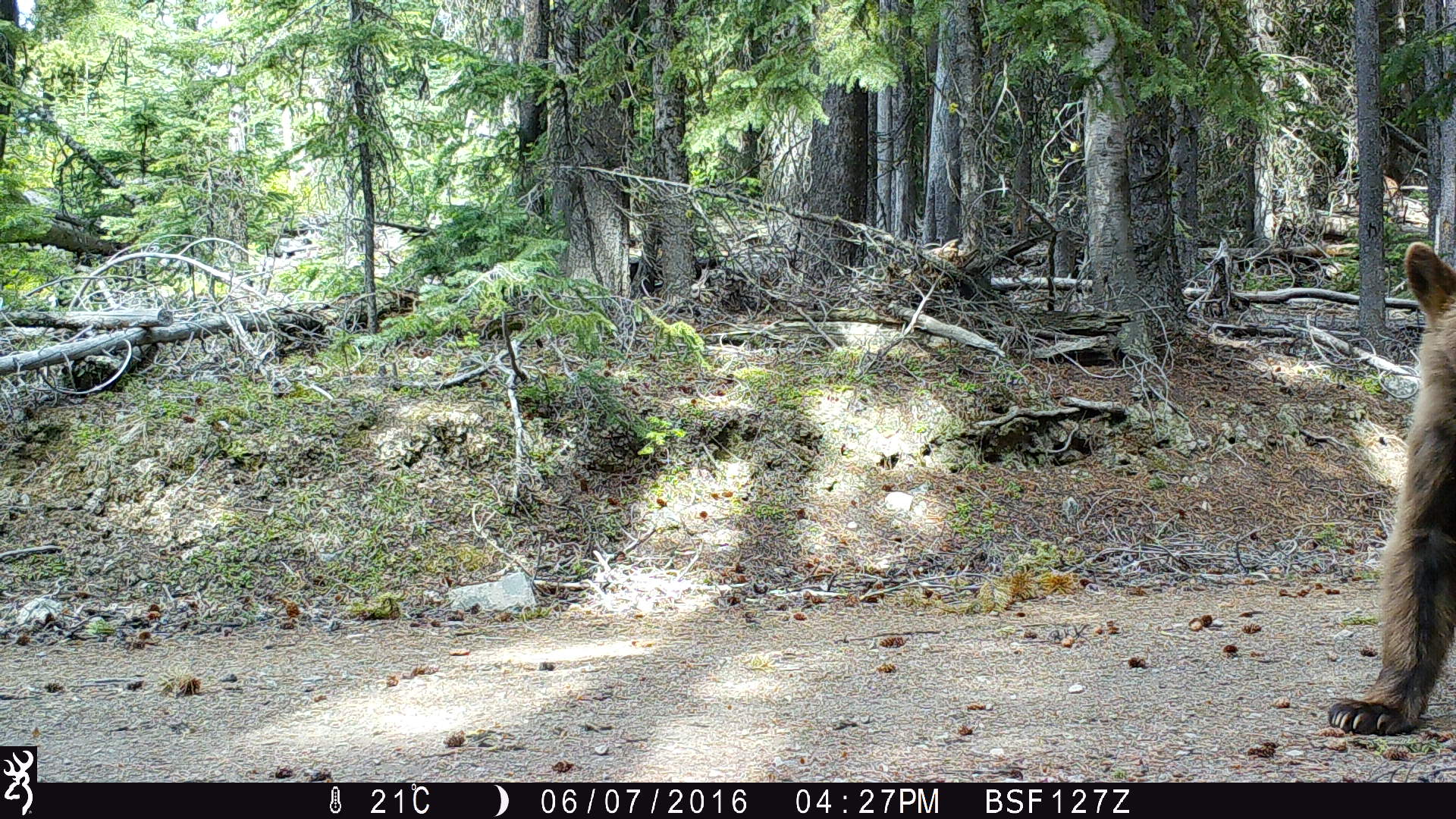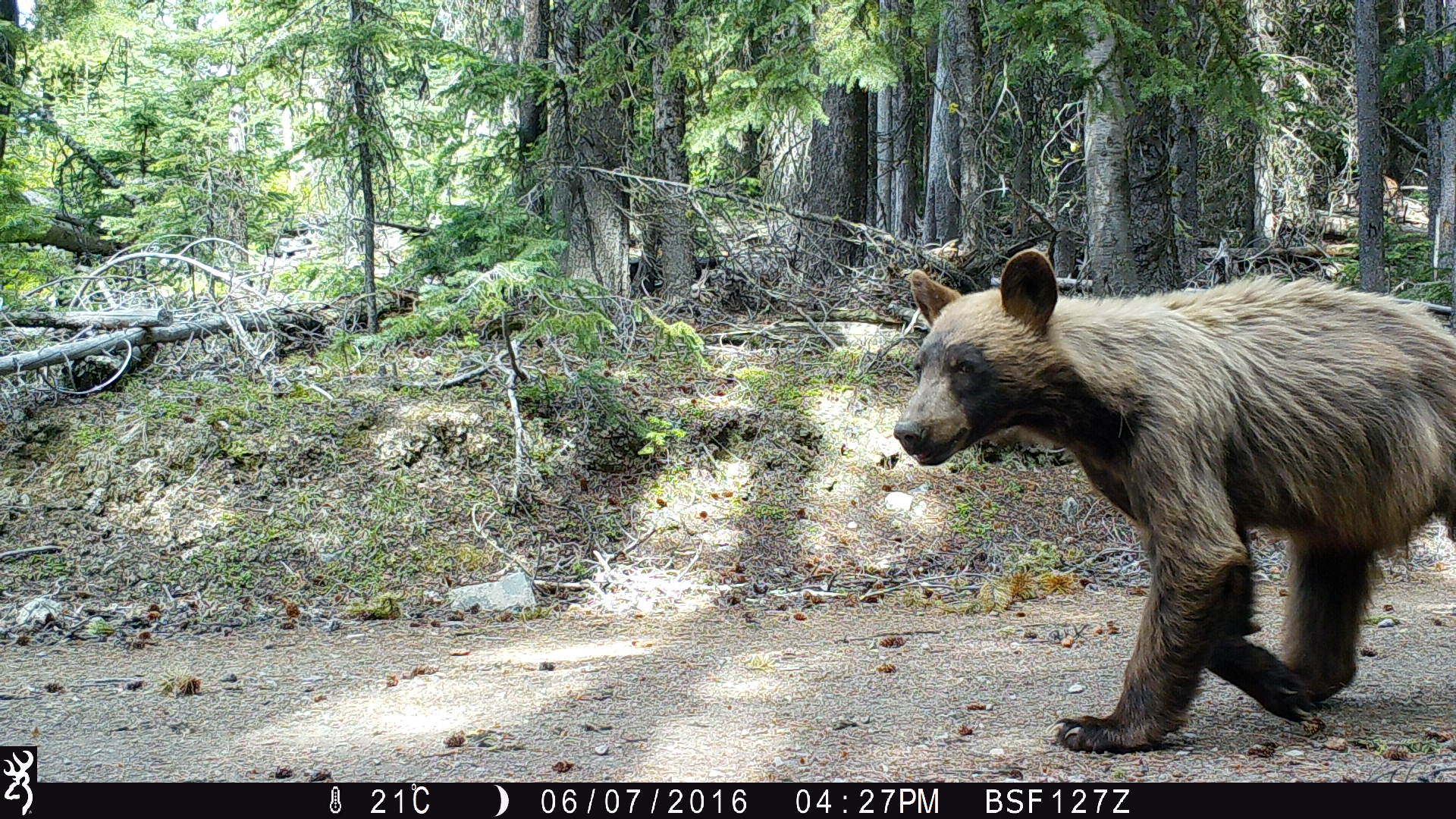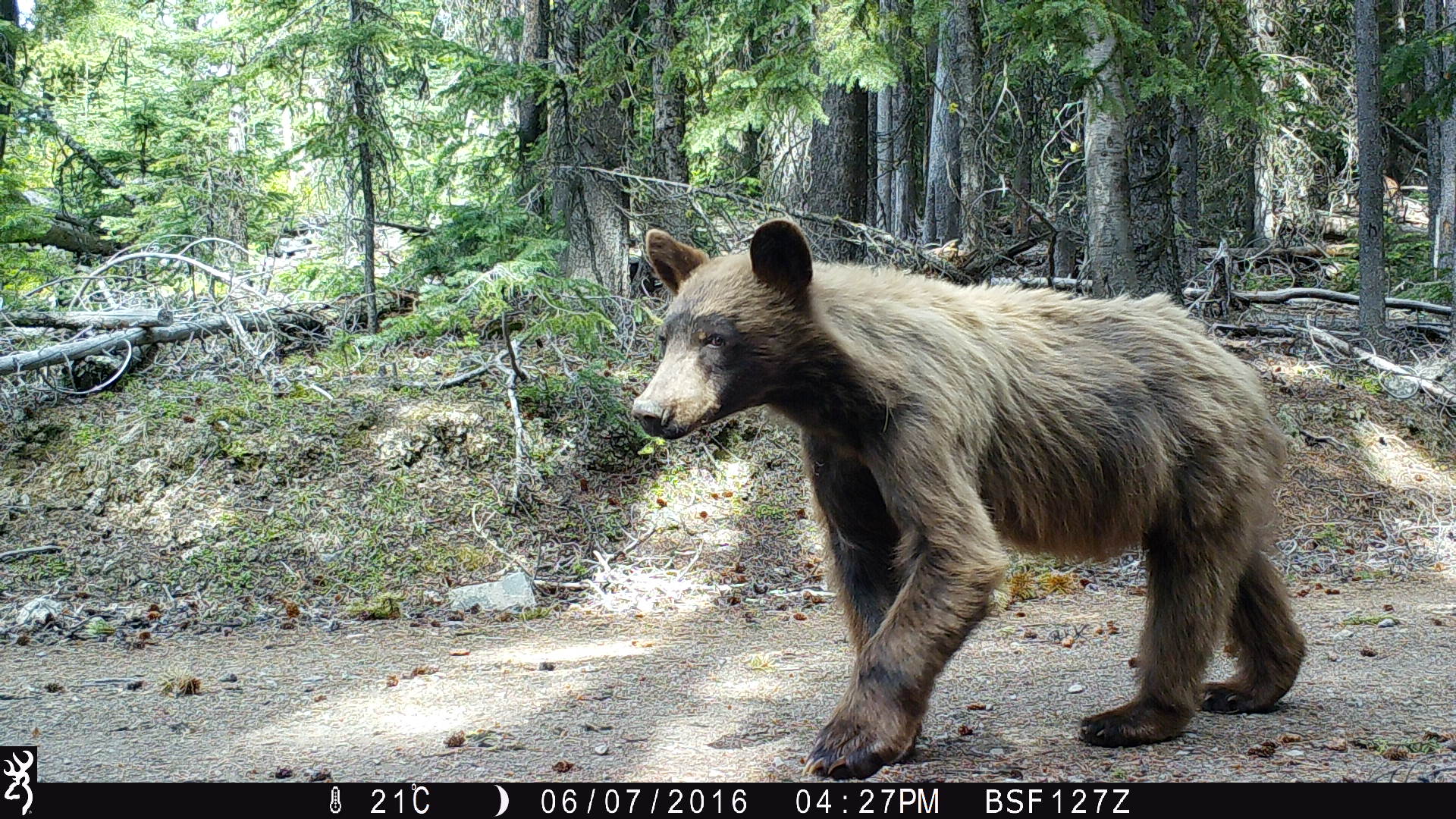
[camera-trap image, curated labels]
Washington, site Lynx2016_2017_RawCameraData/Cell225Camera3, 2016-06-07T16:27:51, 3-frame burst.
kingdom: Animalia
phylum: Chordata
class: Mammalia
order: Carnivora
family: Ursidae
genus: Ursus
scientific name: Ursus americanus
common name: american black bear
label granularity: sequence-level